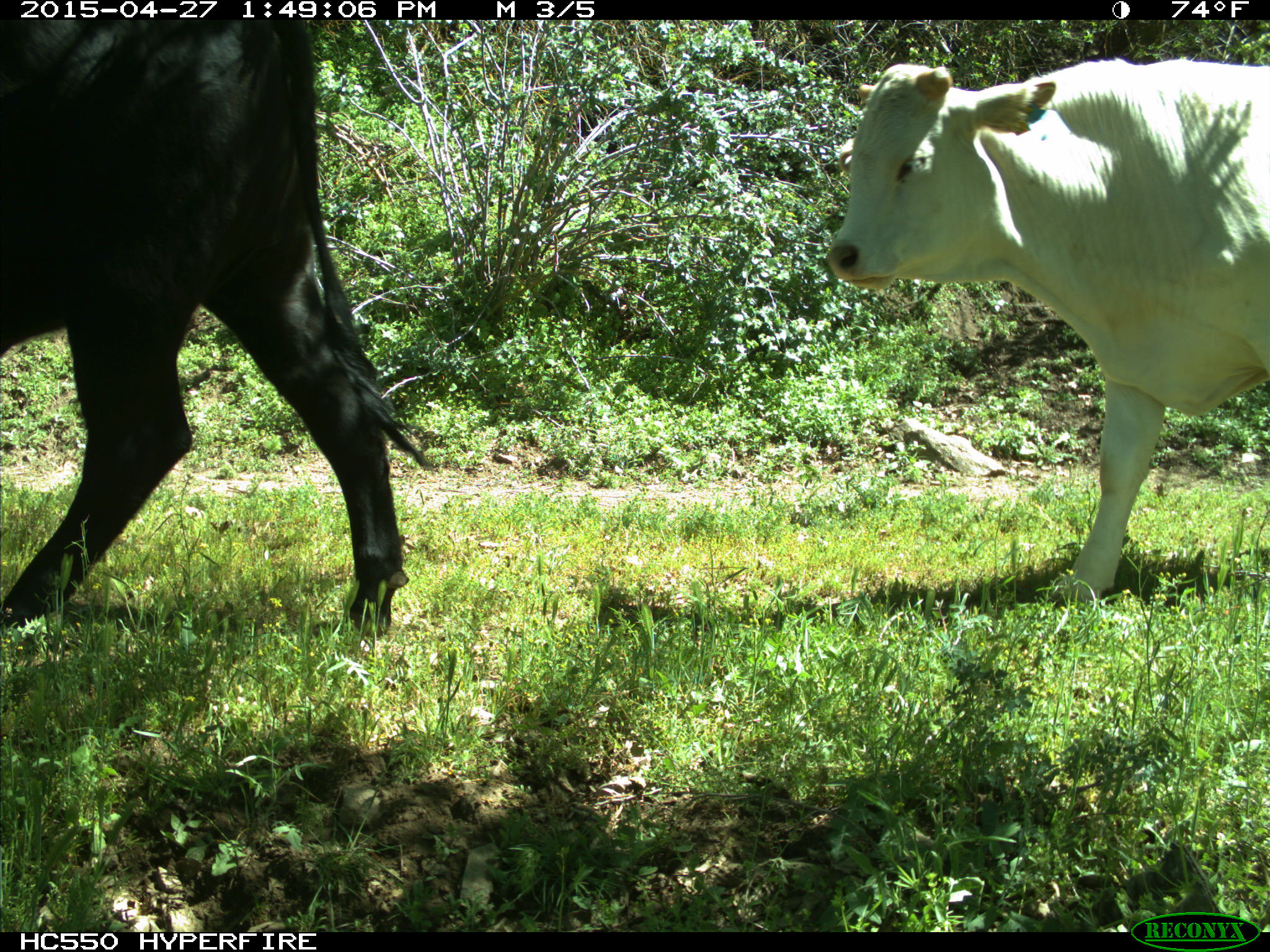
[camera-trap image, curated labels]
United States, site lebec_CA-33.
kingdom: Animalia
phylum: Chordata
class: Mammalia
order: Artiodactyla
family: Bovidae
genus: Bos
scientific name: Bos taurus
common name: domestic cow